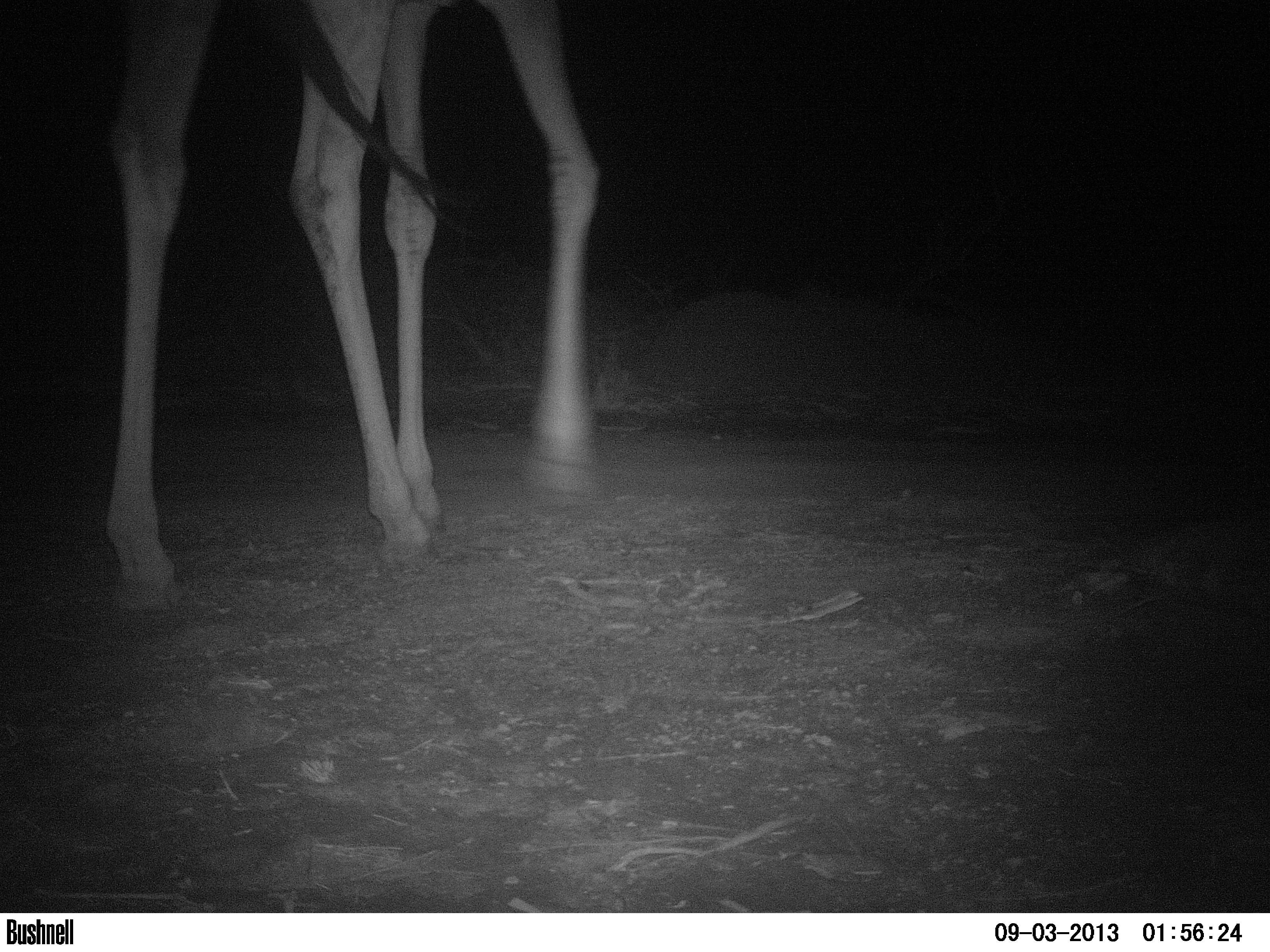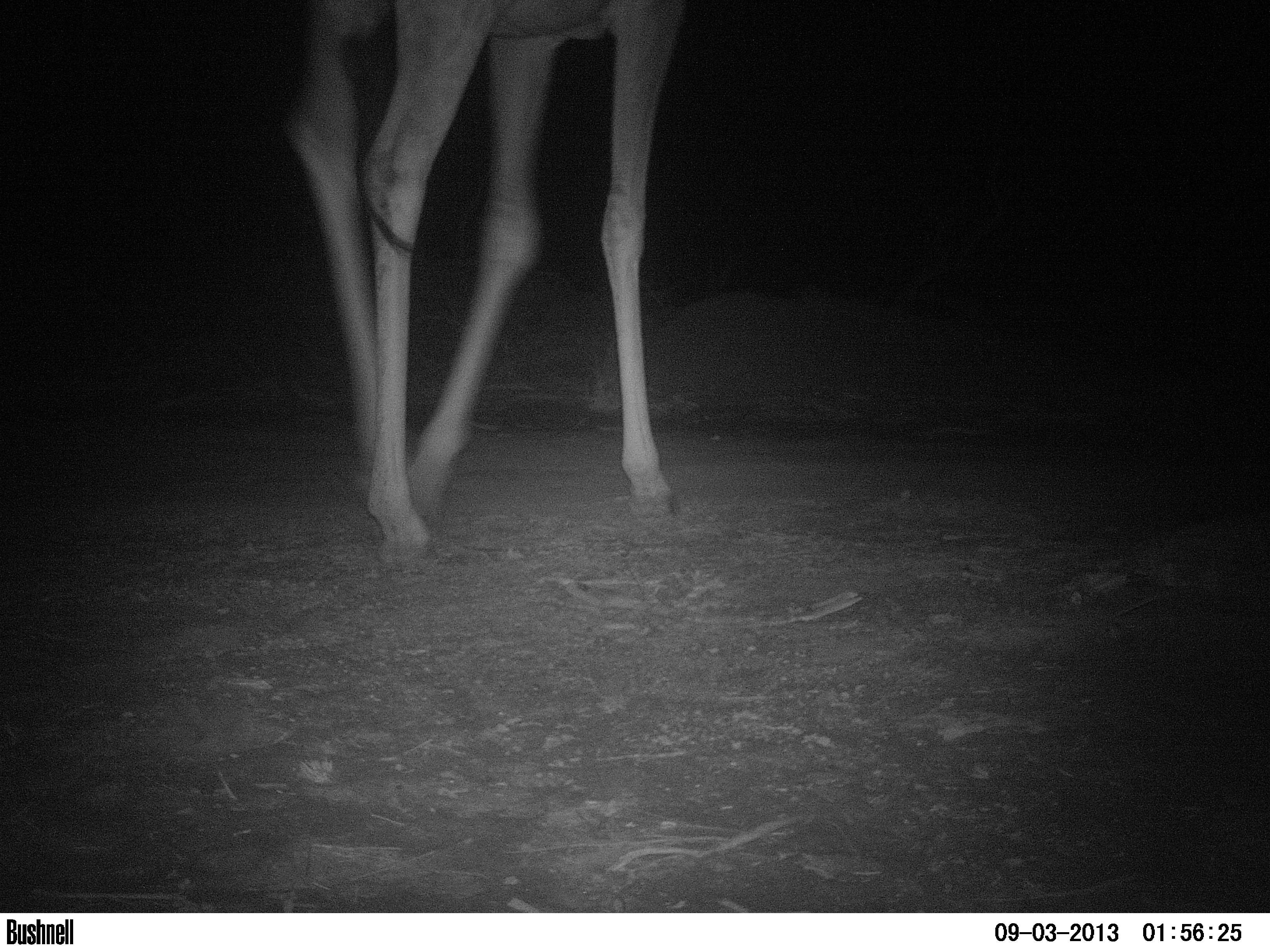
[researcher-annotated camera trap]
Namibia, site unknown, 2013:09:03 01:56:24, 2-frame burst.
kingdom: Animalia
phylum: Chordata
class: Mammalia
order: Artiodactyla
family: Giraffidae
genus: Giraffa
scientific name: Giraffa camelopardalis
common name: giraffe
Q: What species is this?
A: Giraffa camelopardalis (giraffe).